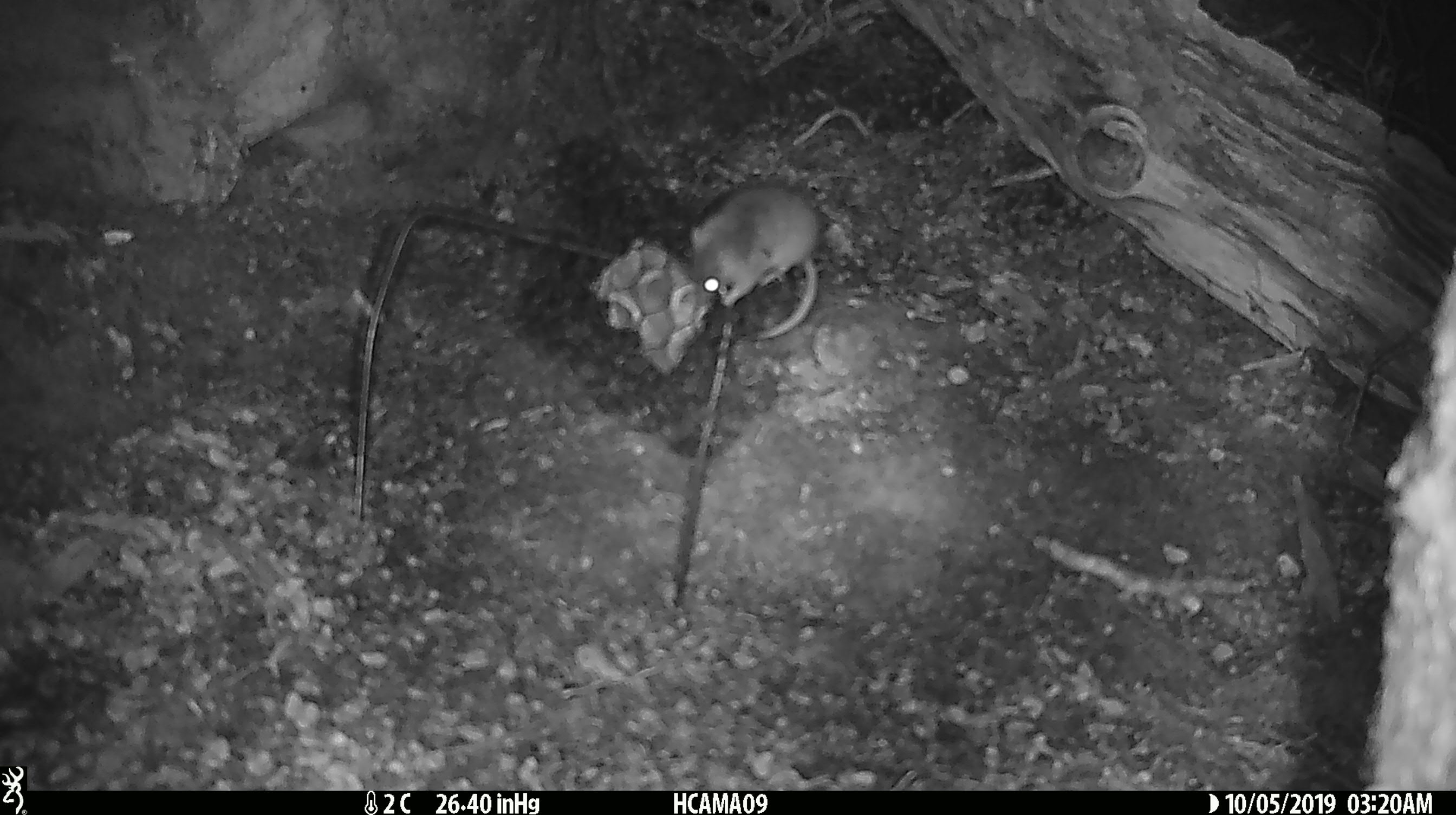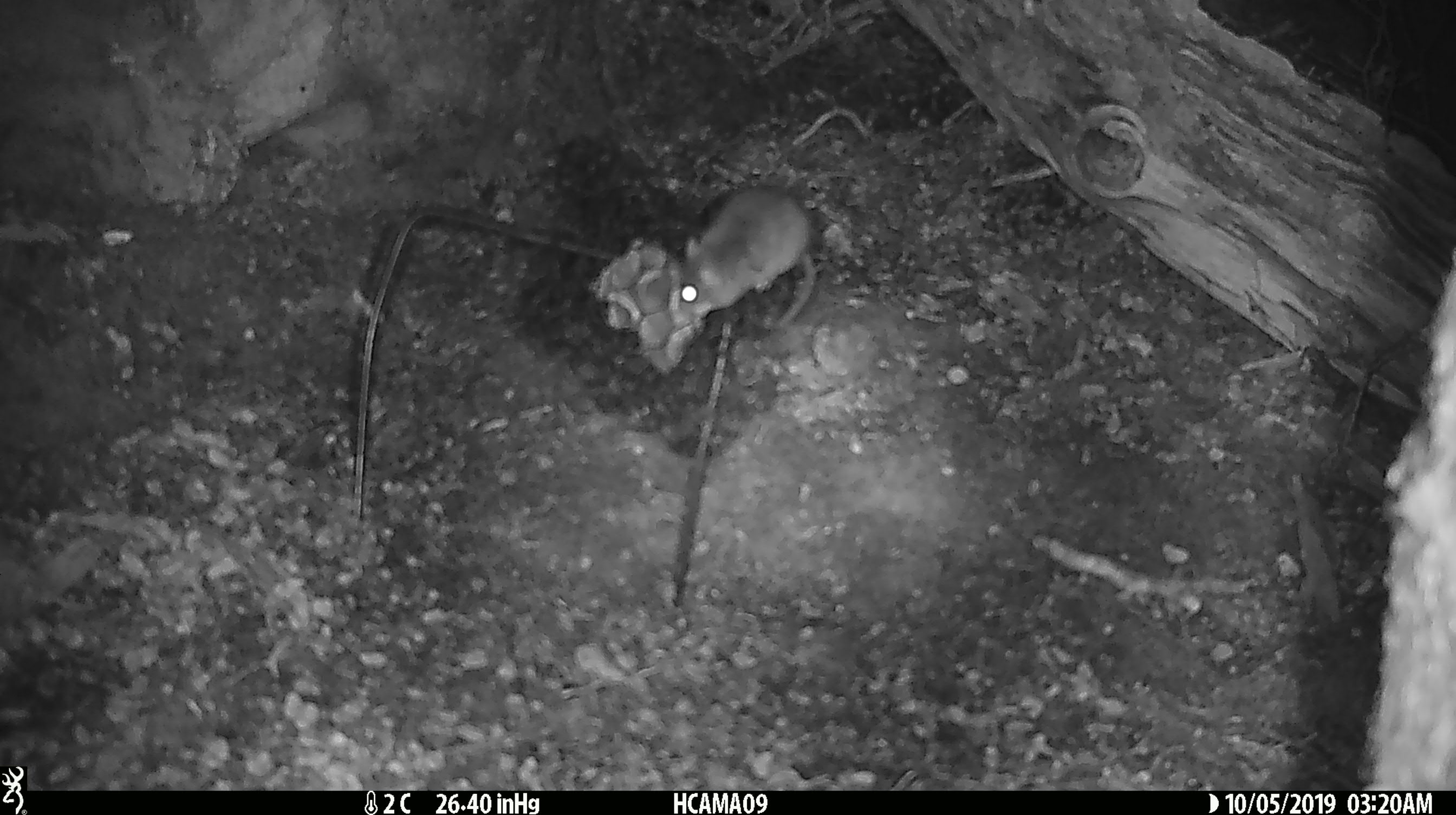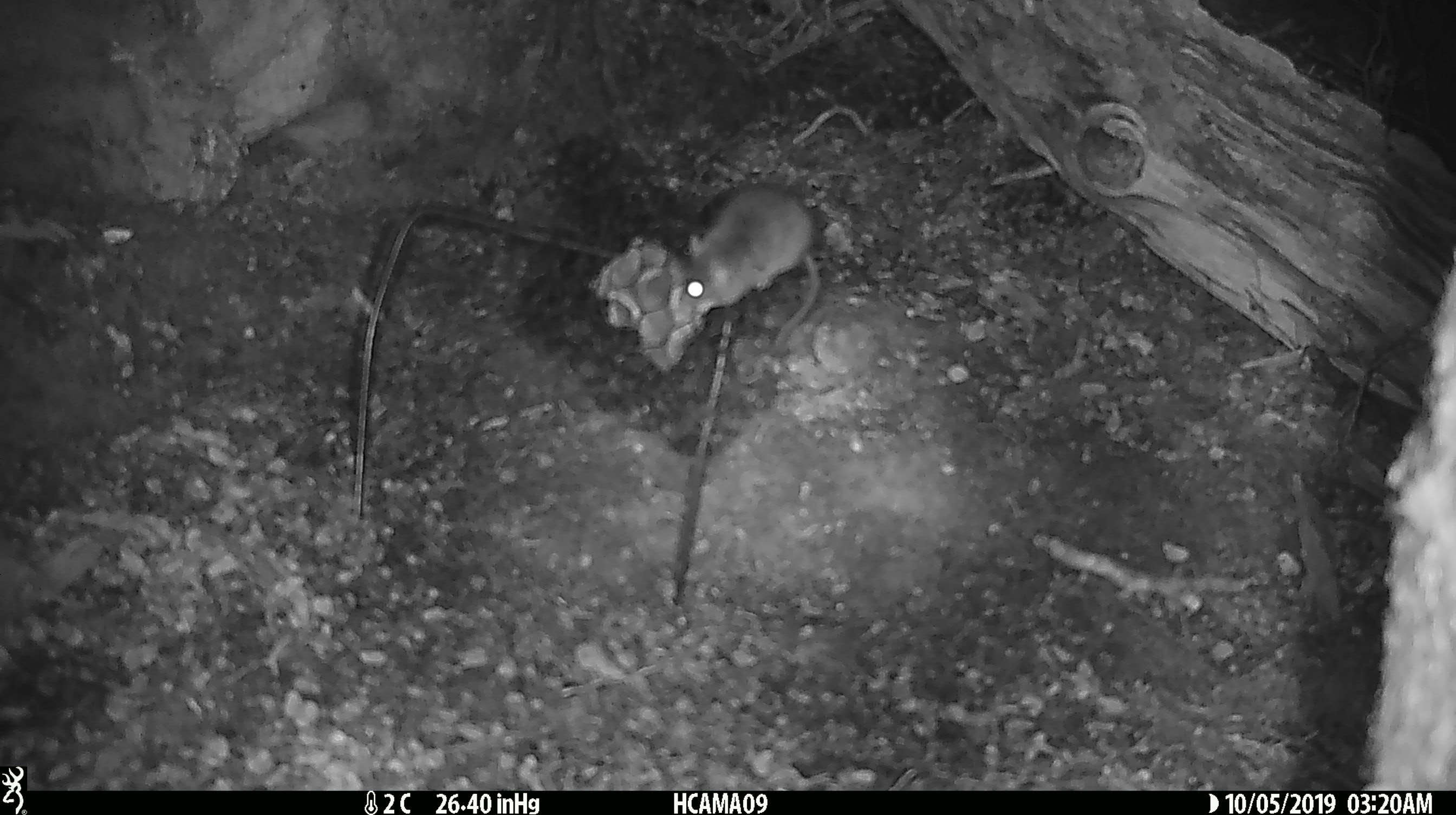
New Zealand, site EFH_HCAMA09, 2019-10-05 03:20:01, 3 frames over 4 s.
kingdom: Animalia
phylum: Chordata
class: Mammalia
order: Rodentia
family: Muridae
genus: Mus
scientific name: Mus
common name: mouse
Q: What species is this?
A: Mouse (Mus).